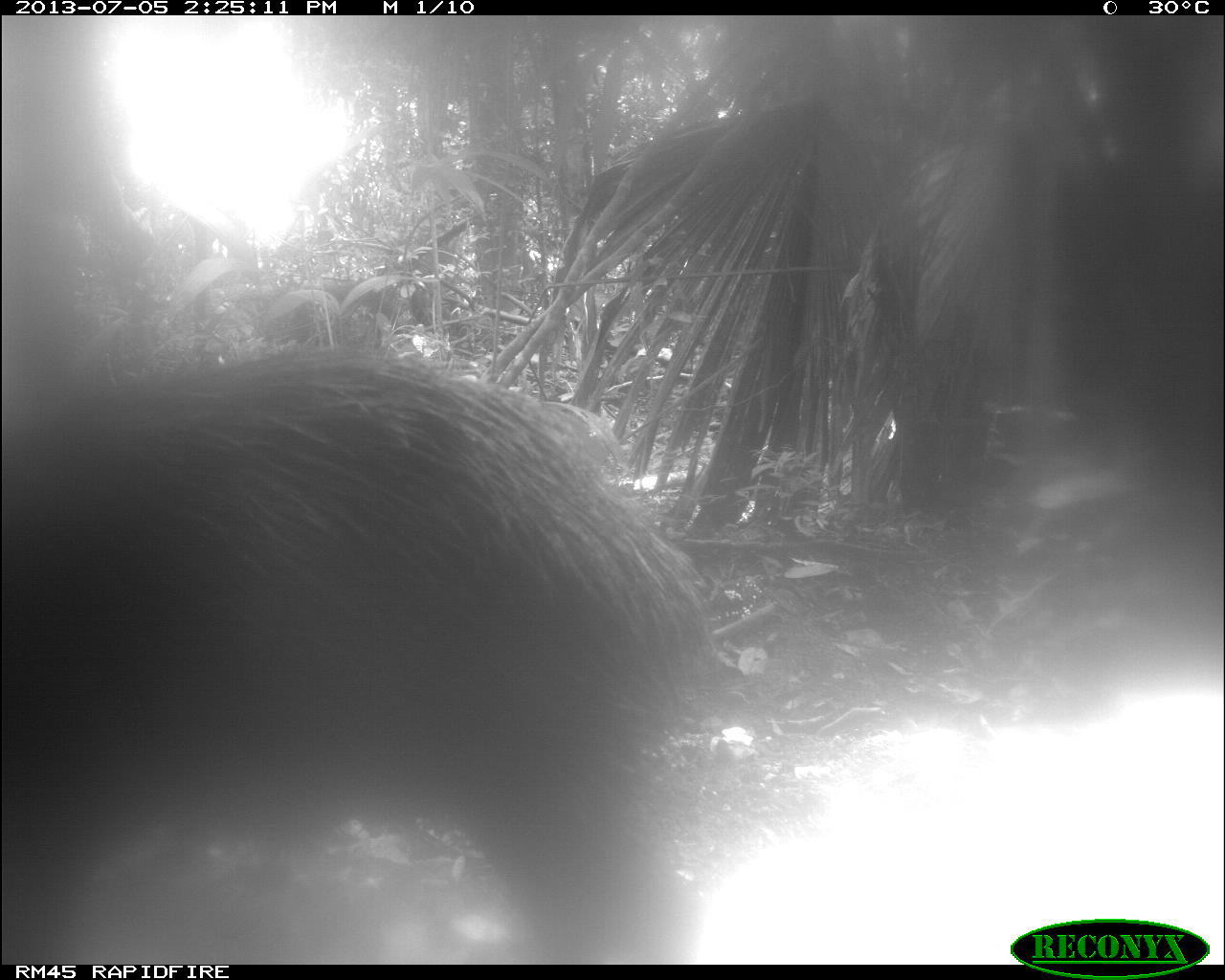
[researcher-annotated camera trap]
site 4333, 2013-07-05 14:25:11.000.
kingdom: Animalia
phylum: Chordata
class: Mammalia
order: Artiodactyla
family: Tayassuidae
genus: Tayassu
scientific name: Tayassu pecari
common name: white-lipped peccary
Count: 1.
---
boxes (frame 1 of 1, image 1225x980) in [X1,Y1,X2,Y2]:
tayassu pecari: [0,332,722,962]